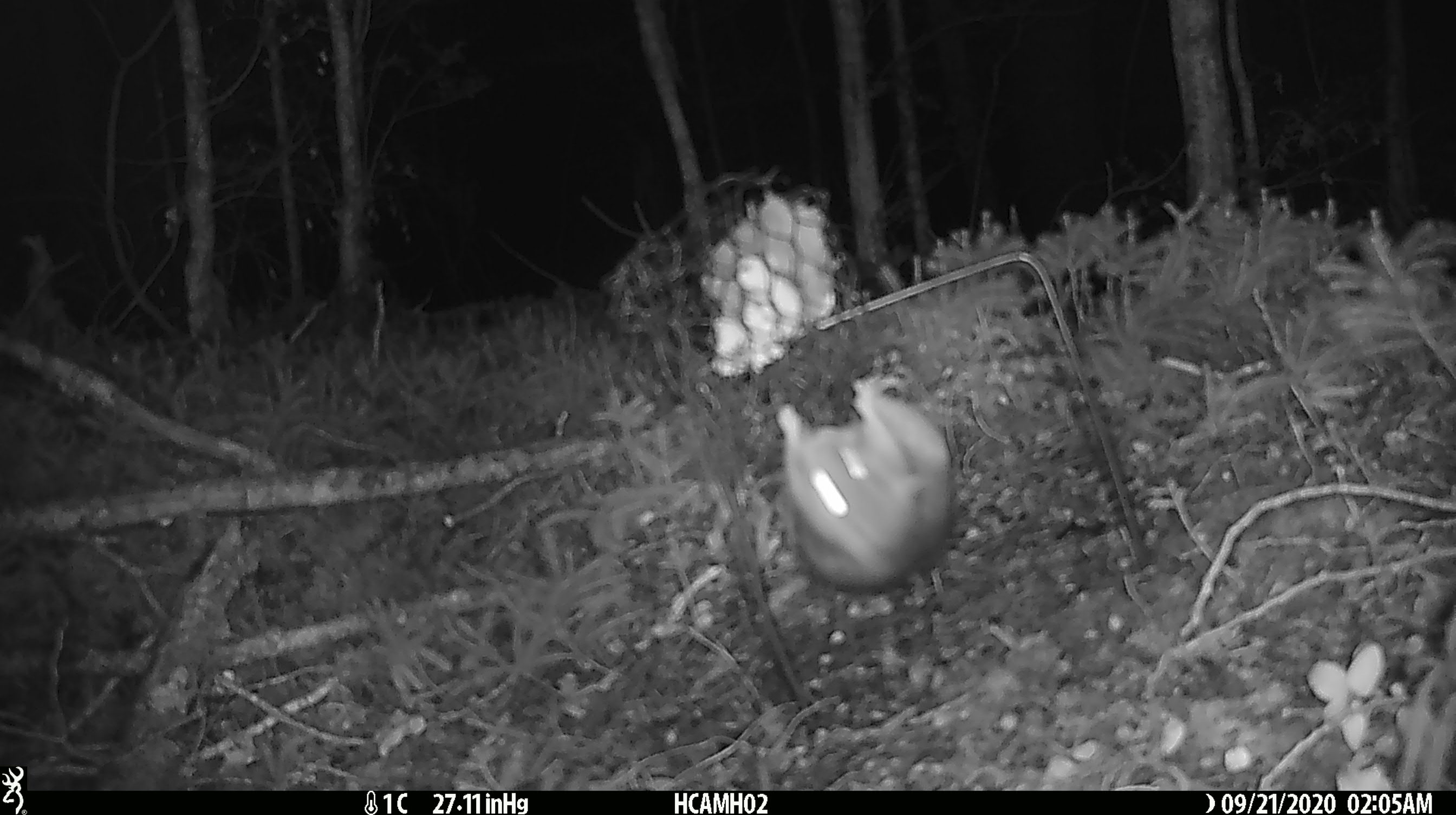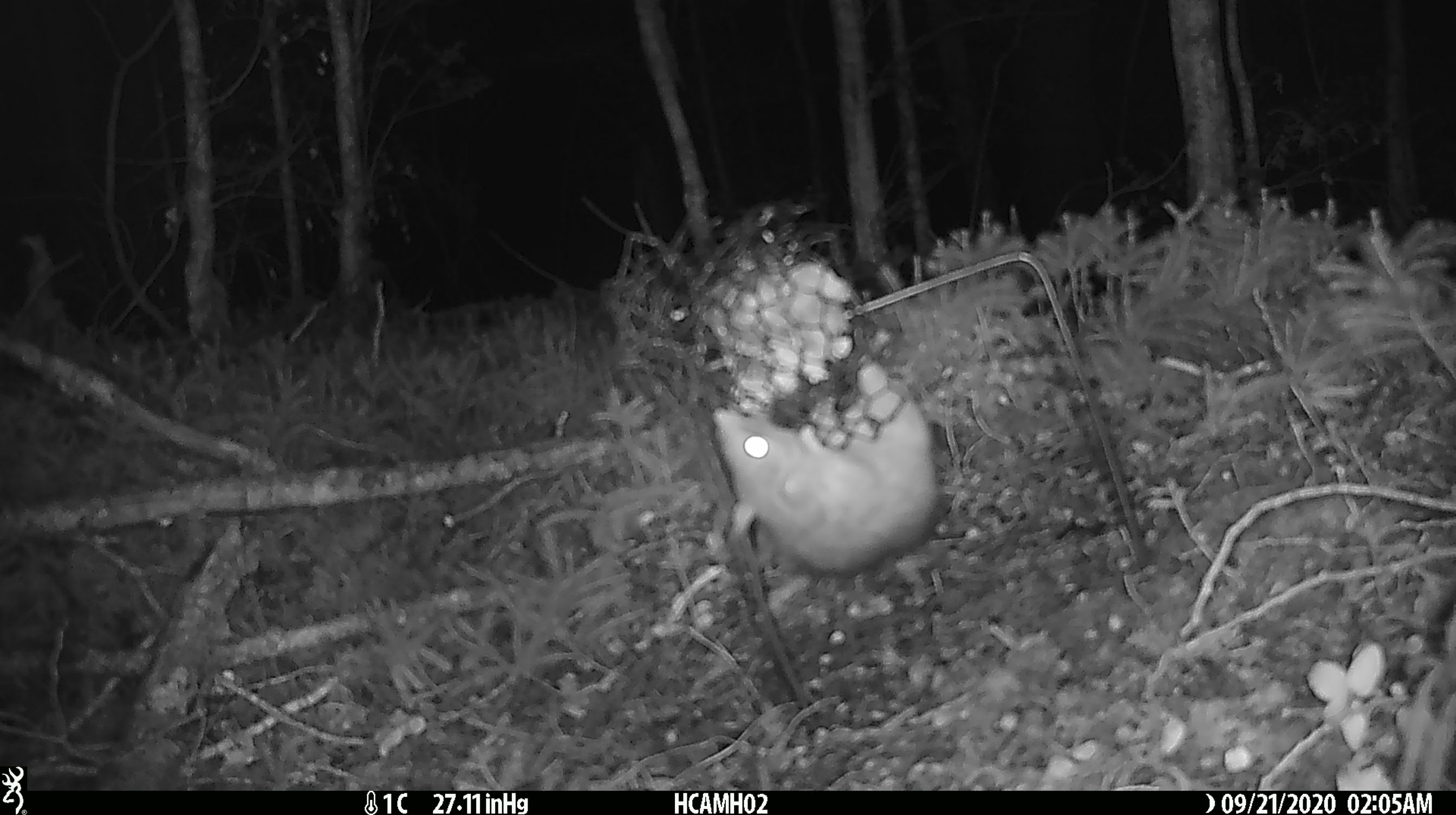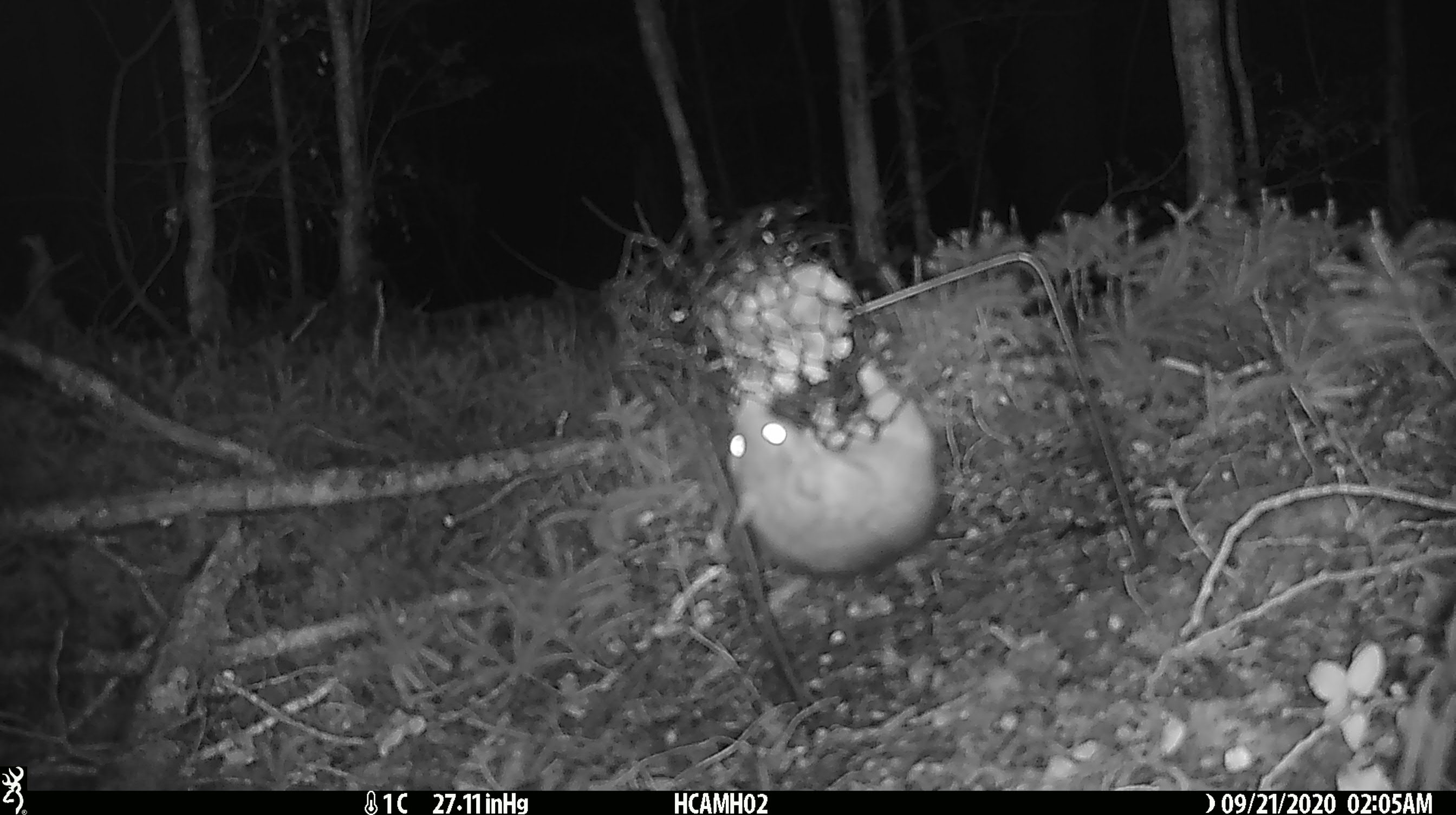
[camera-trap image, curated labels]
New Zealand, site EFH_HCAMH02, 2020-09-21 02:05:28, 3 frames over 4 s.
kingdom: Animalia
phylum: Chordata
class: Mammalia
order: Rodentia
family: Muridae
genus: Rattus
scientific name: Rattus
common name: rat